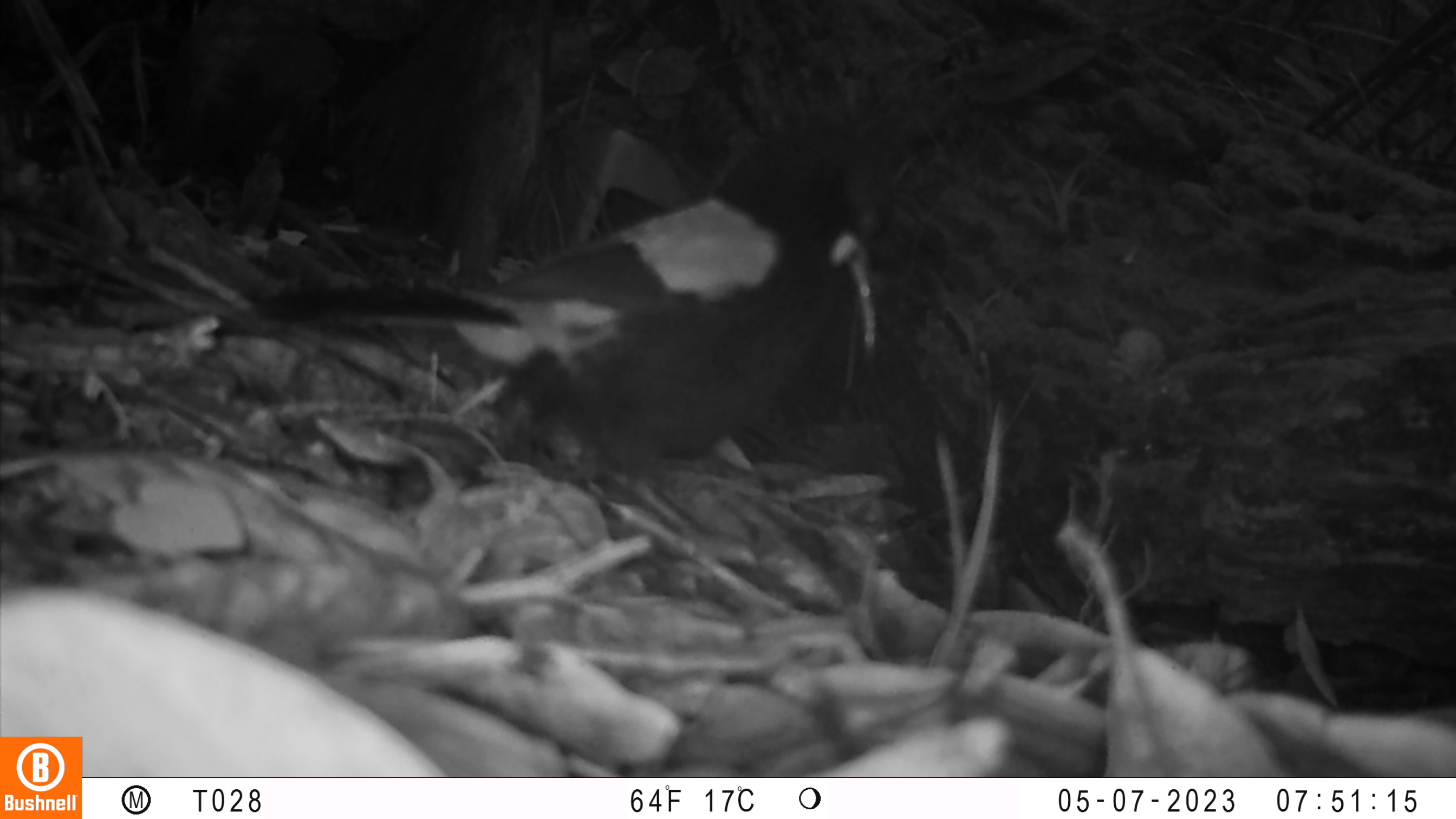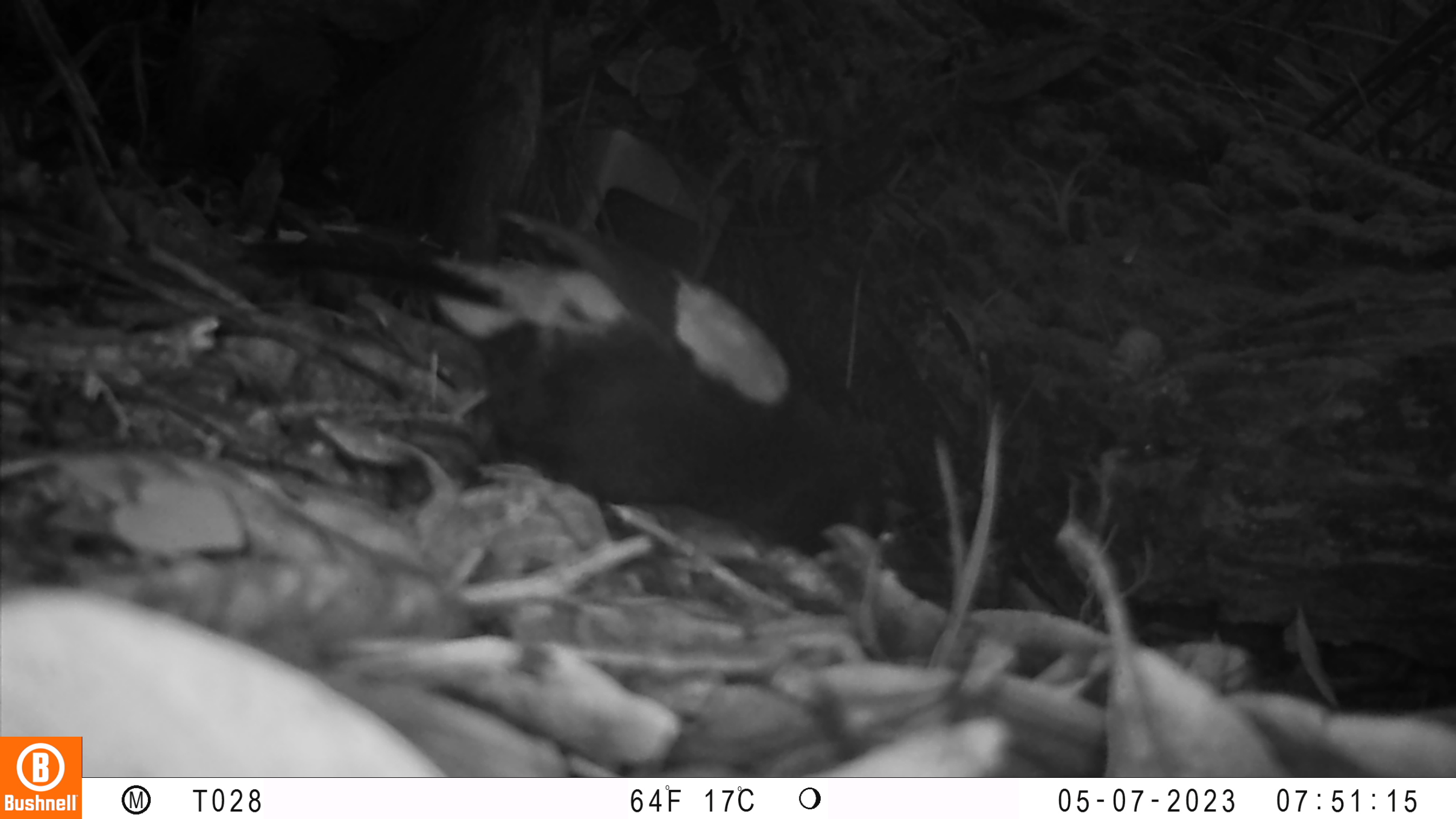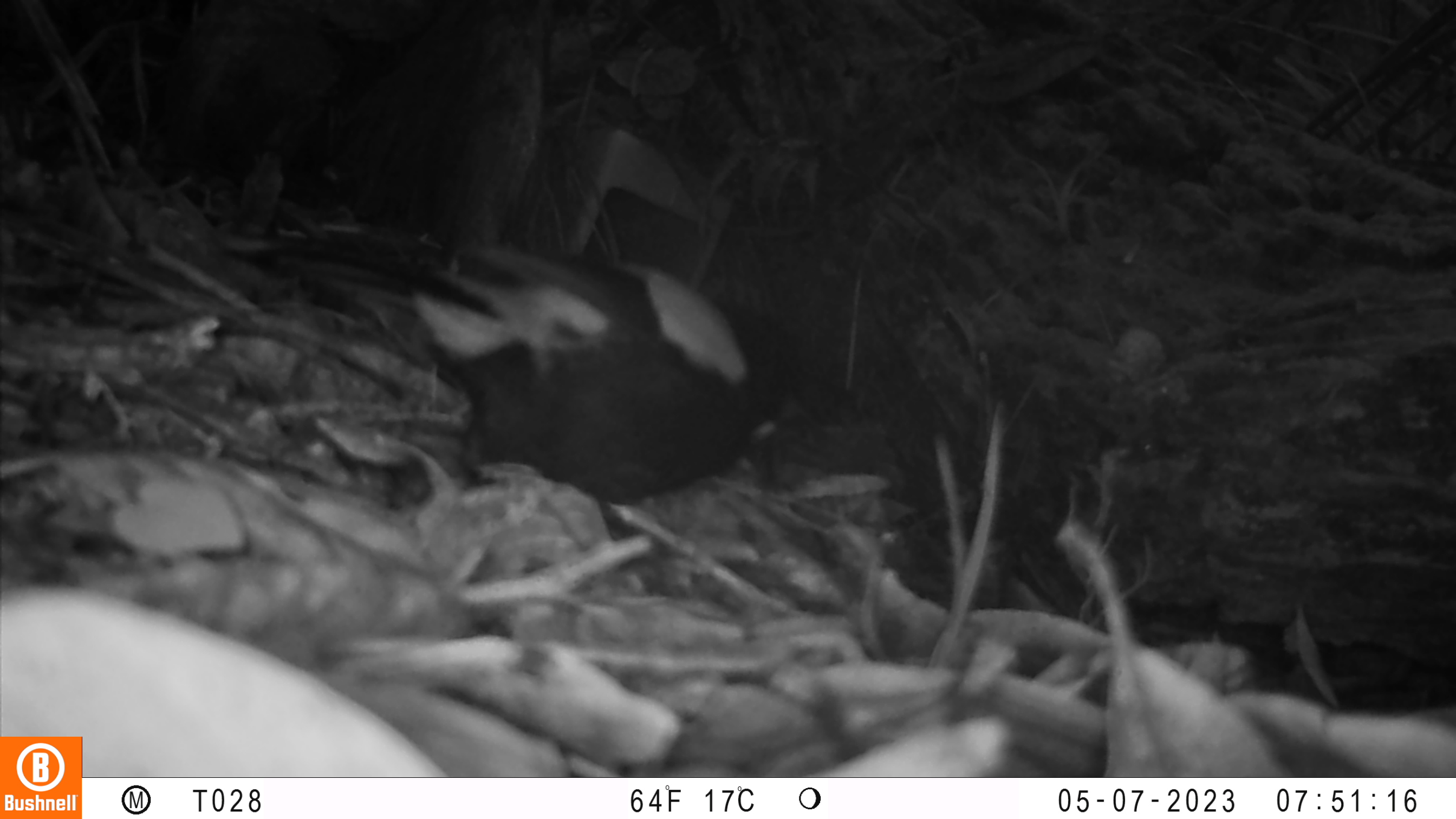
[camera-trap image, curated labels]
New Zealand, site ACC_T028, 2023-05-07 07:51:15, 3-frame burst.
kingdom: Animalia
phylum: Chordata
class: Aves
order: Passeriformes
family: Callaeidae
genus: Philesturnus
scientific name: Philesturnus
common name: saddlebacks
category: tieke